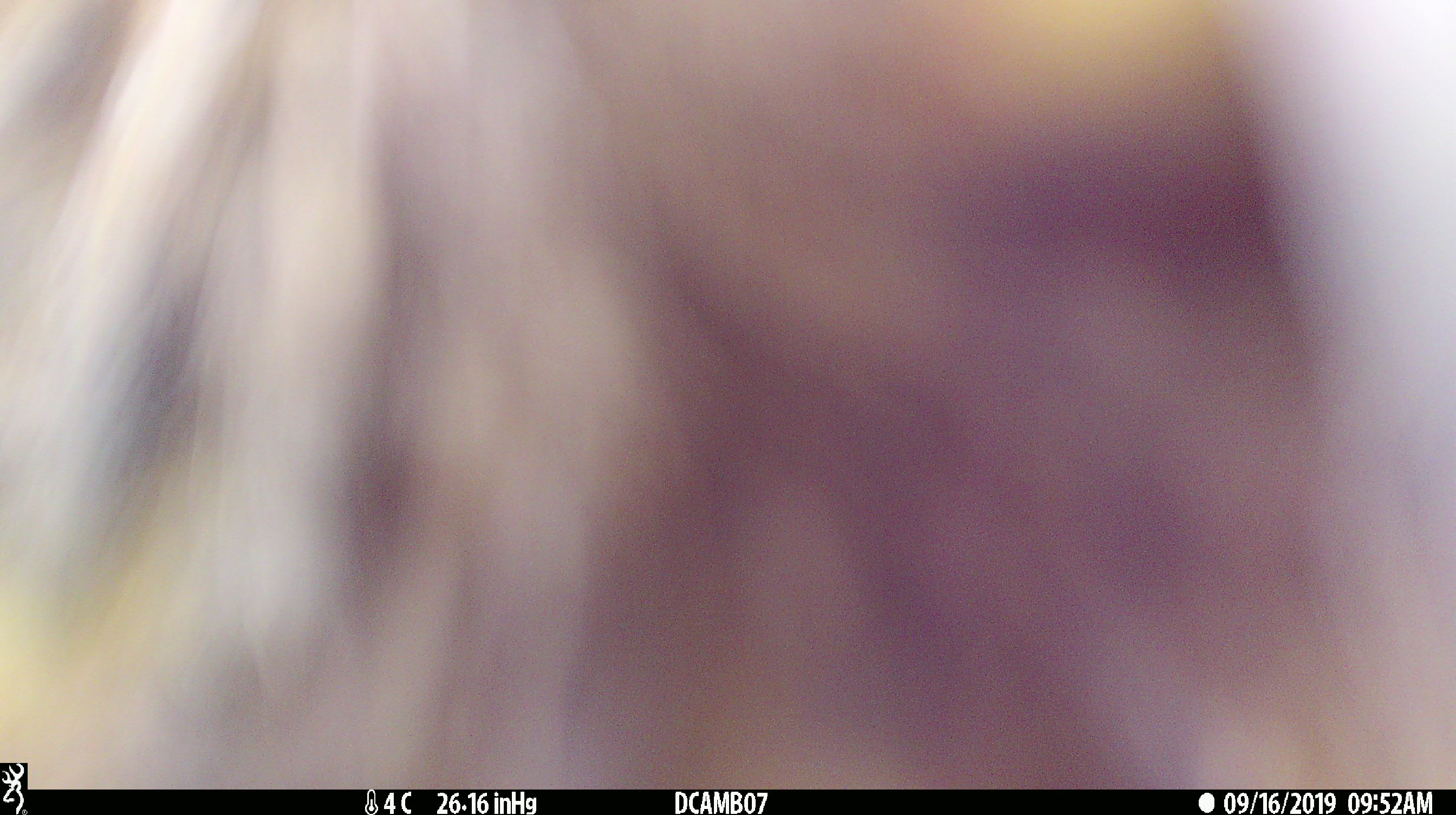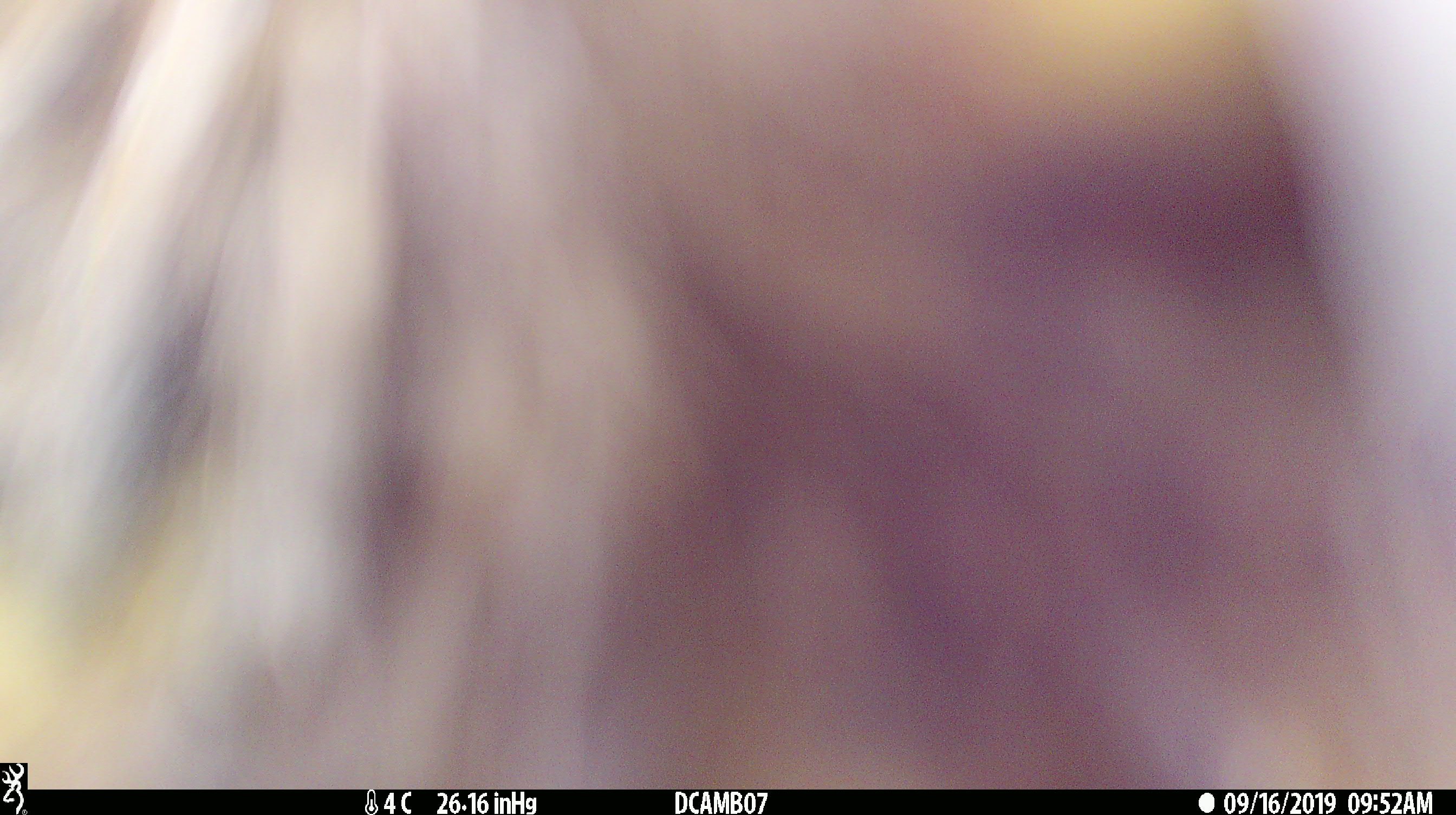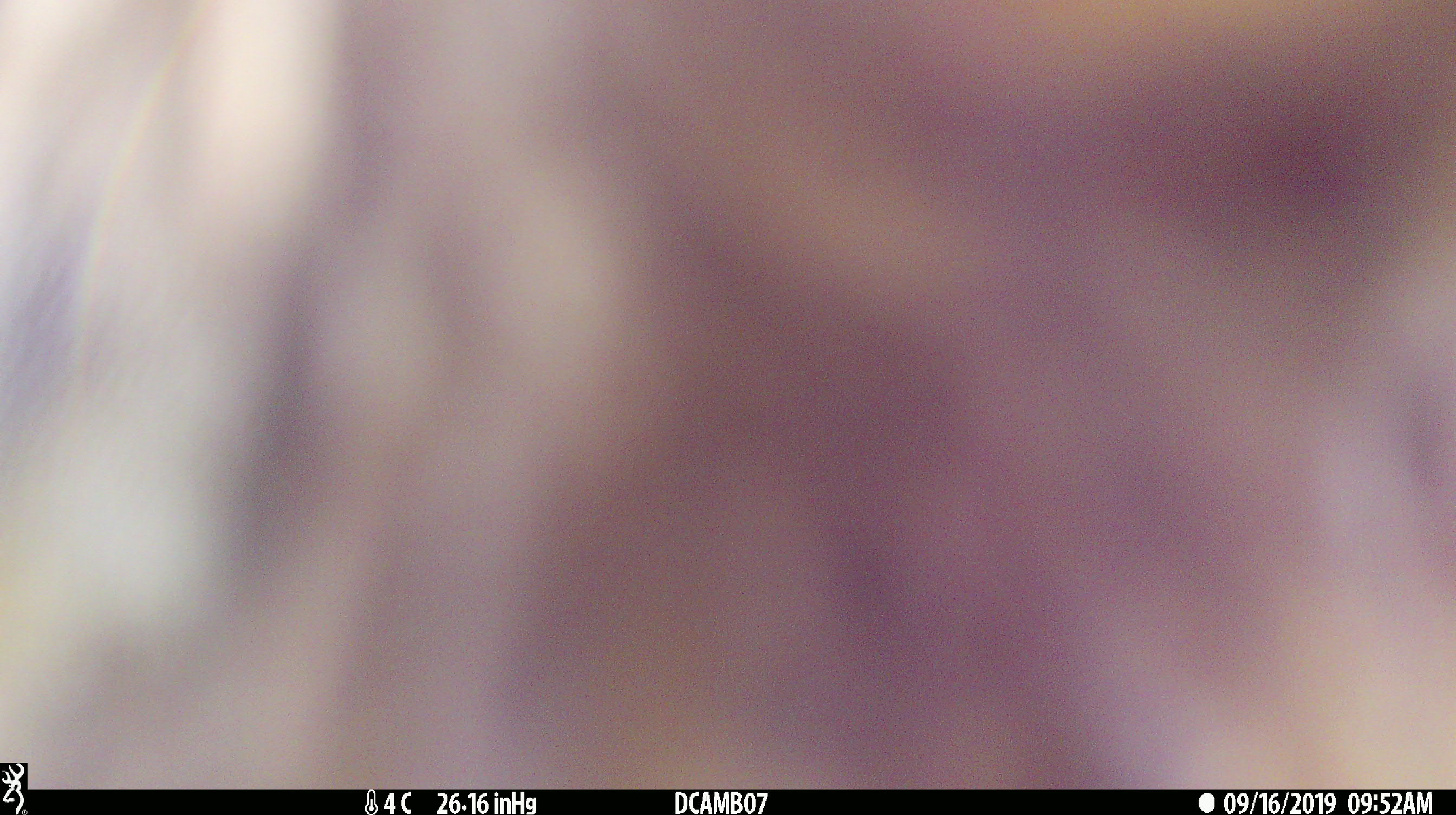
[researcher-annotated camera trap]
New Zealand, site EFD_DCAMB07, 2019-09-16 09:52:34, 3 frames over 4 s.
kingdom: Animalia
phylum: Chordata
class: Aves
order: Psittaciformes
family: Strigopidae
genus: Nestor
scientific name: Nestor notabilis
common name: kea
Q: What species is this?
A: Kea (Nestor notabilis).